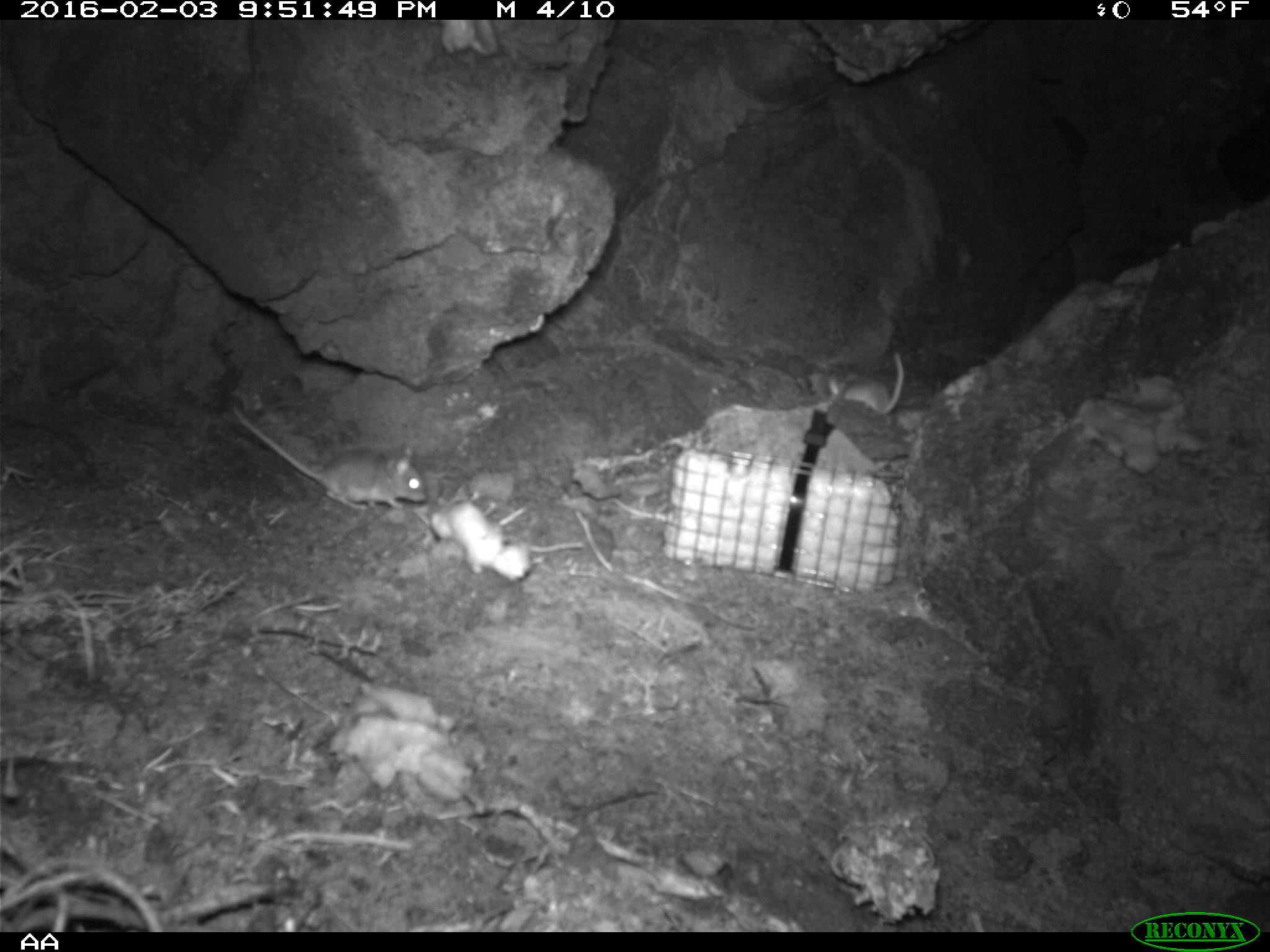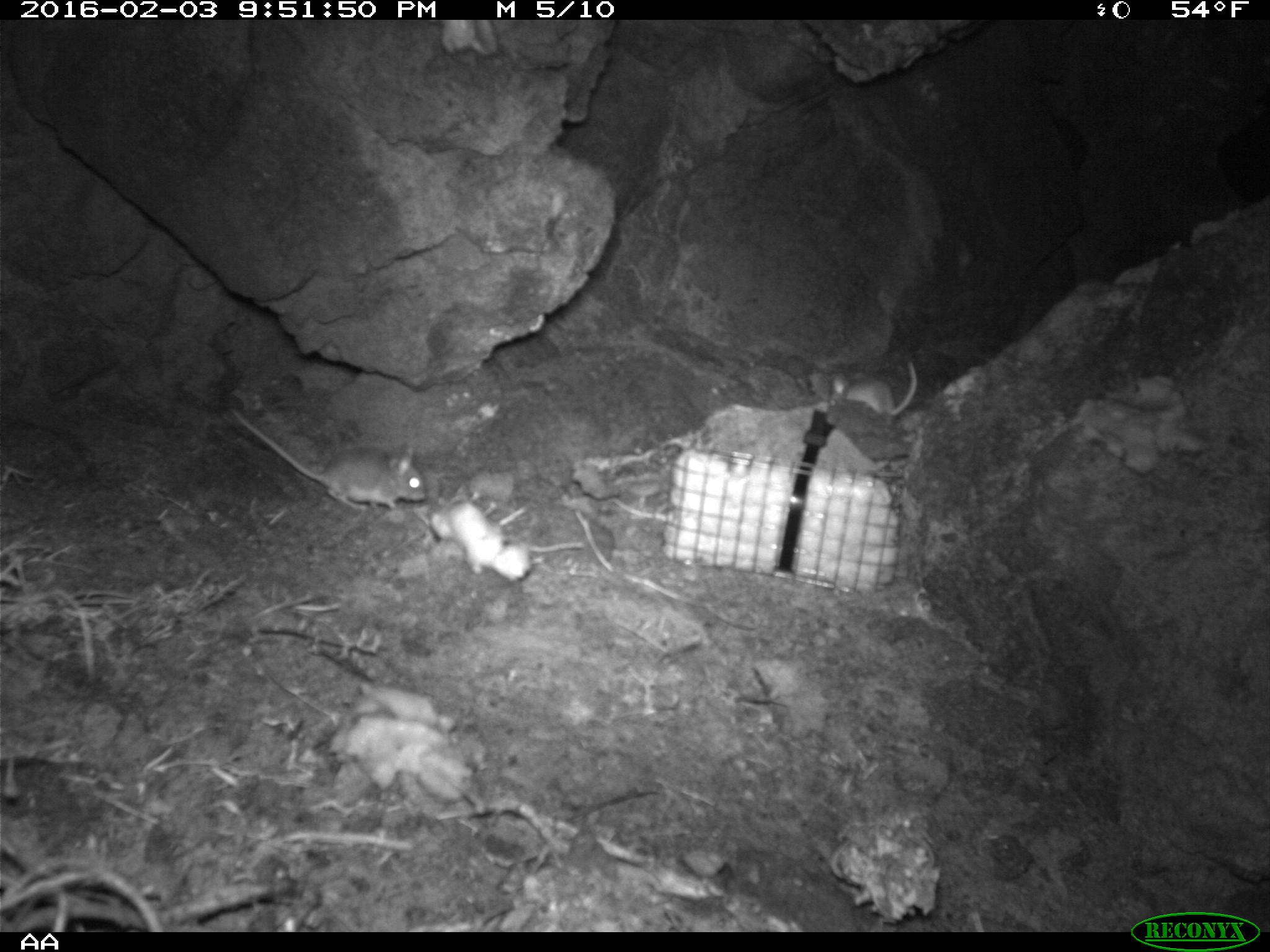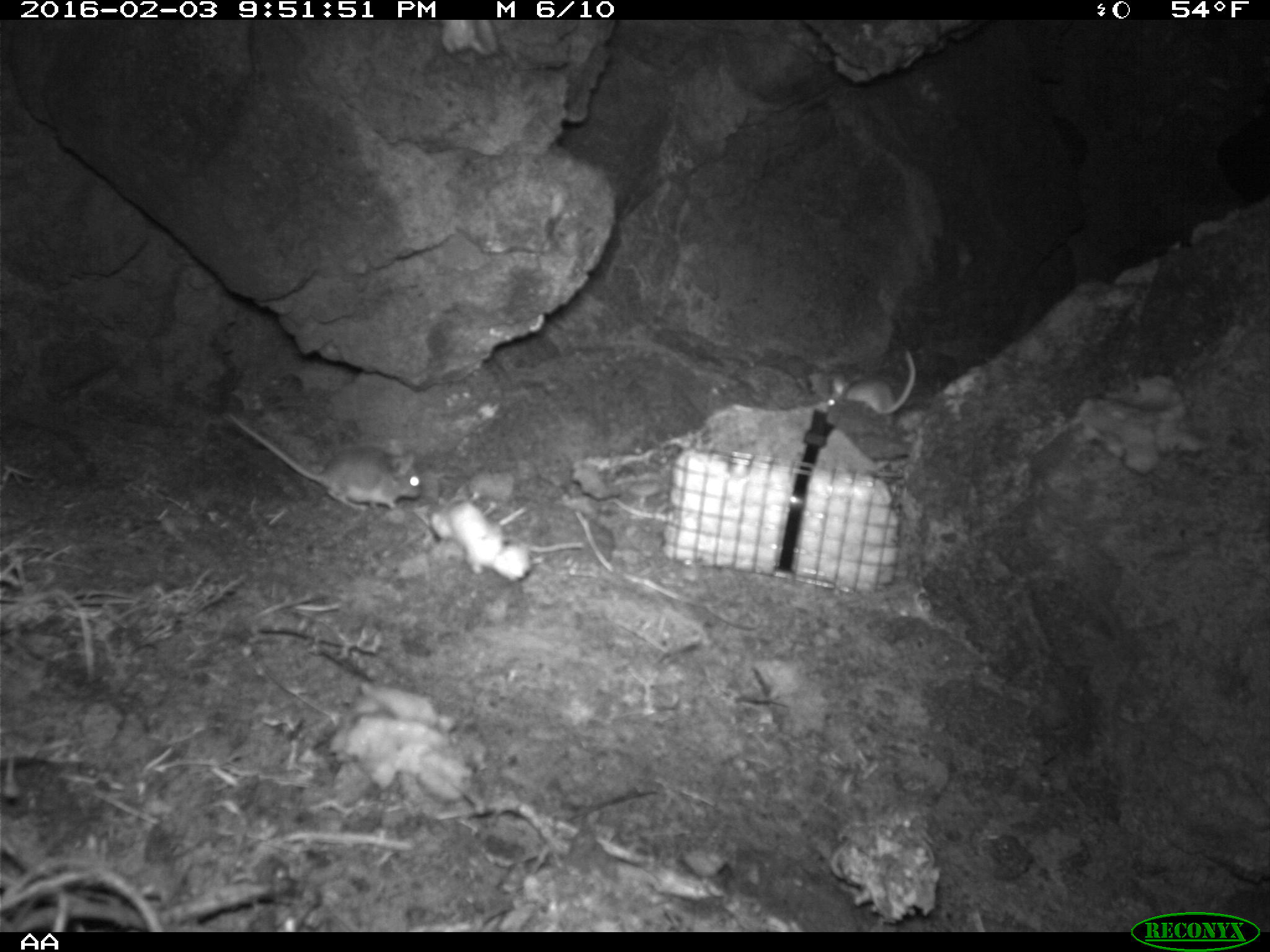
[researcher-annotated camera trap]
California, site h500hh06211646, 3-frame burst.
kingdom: Animalia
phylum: Chordata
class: Mammalia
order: Rodentia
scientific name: Rodentia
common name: rodent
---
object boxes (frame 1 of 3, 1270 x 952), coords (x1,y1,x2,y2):
rodent: (232,406,428,513); (825,352,905,413)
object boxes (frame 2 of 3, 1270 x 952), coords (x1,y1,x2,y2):
rodent: (228,406,425,509); (829,359,917,416)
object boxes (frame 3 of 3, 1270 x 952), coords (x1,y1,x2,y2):
rodent: (227,412,422,510); (828,351,915,413)